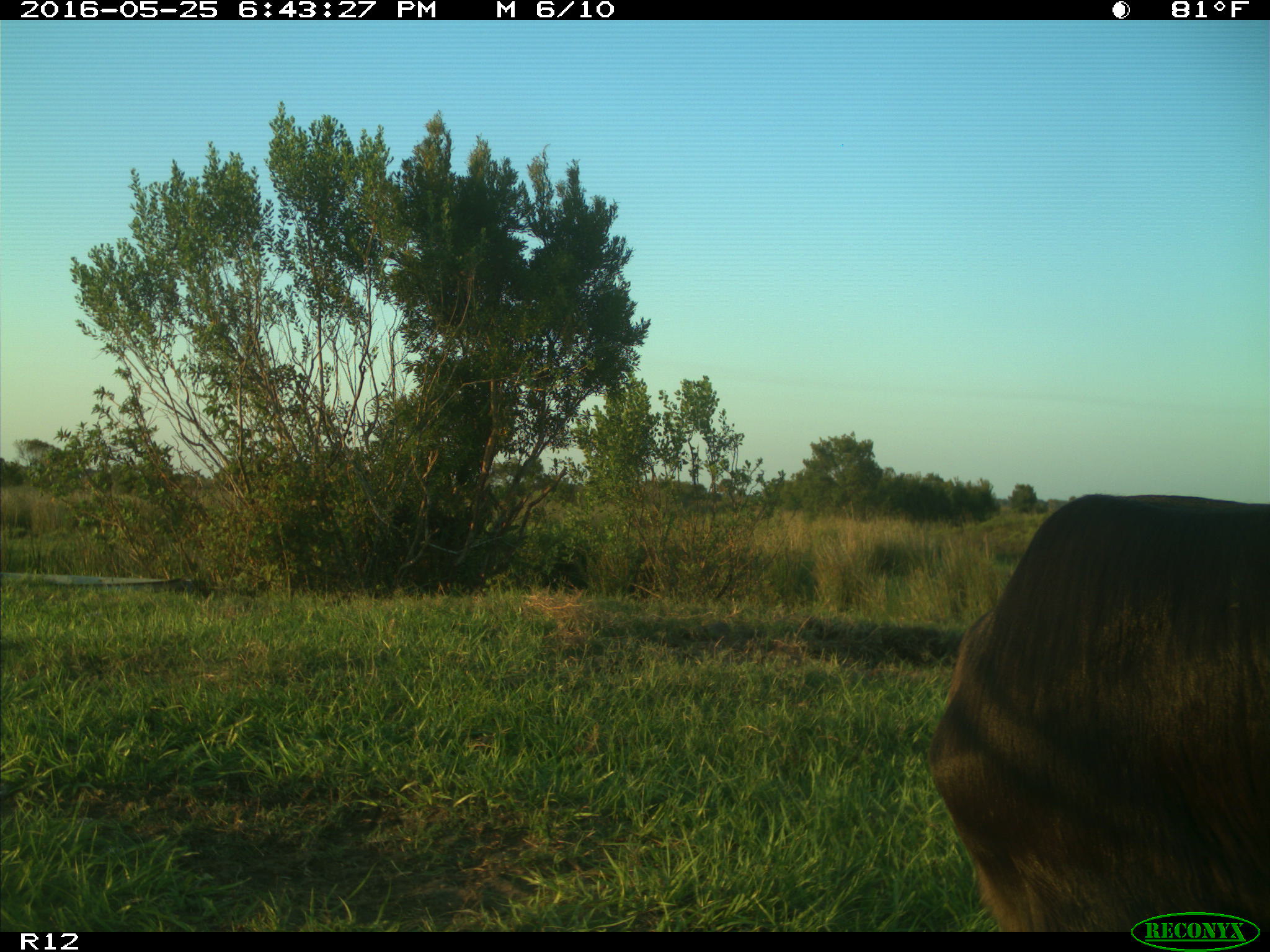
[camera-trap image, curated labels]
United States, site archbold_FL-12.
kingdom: Animalia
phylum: Chordata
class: Mammalia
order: Artiodactyla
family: Bovidae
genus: Bos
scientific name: Bos taurus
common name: domestic cow